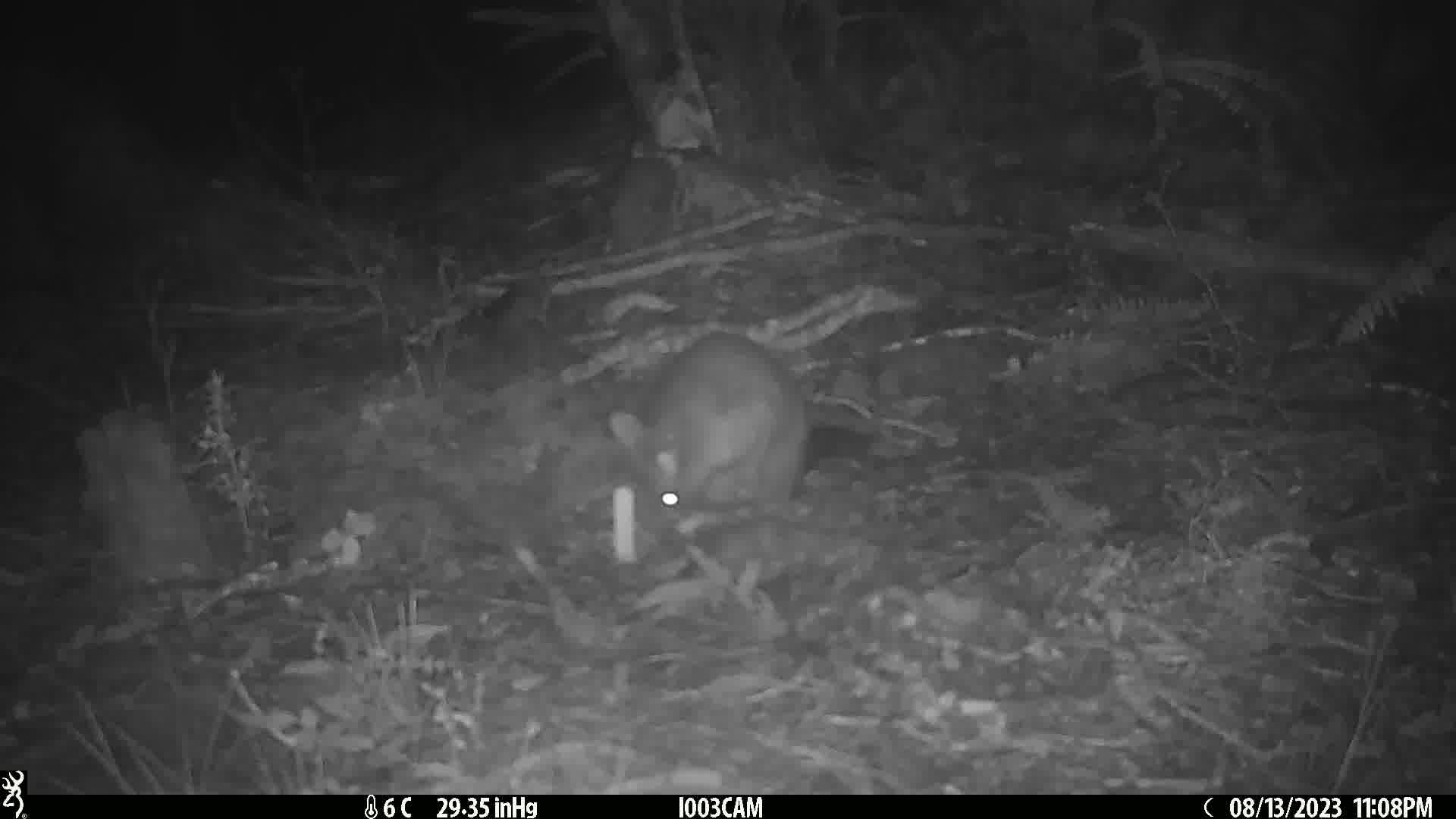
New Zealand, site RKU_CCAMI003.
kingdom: Animalia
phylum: Chordata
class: Mammalia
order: Diprotodontia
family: Phalangeridae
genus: Trichosurus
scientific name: Trichosurus vulpecula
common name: common brushtail possum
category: possum